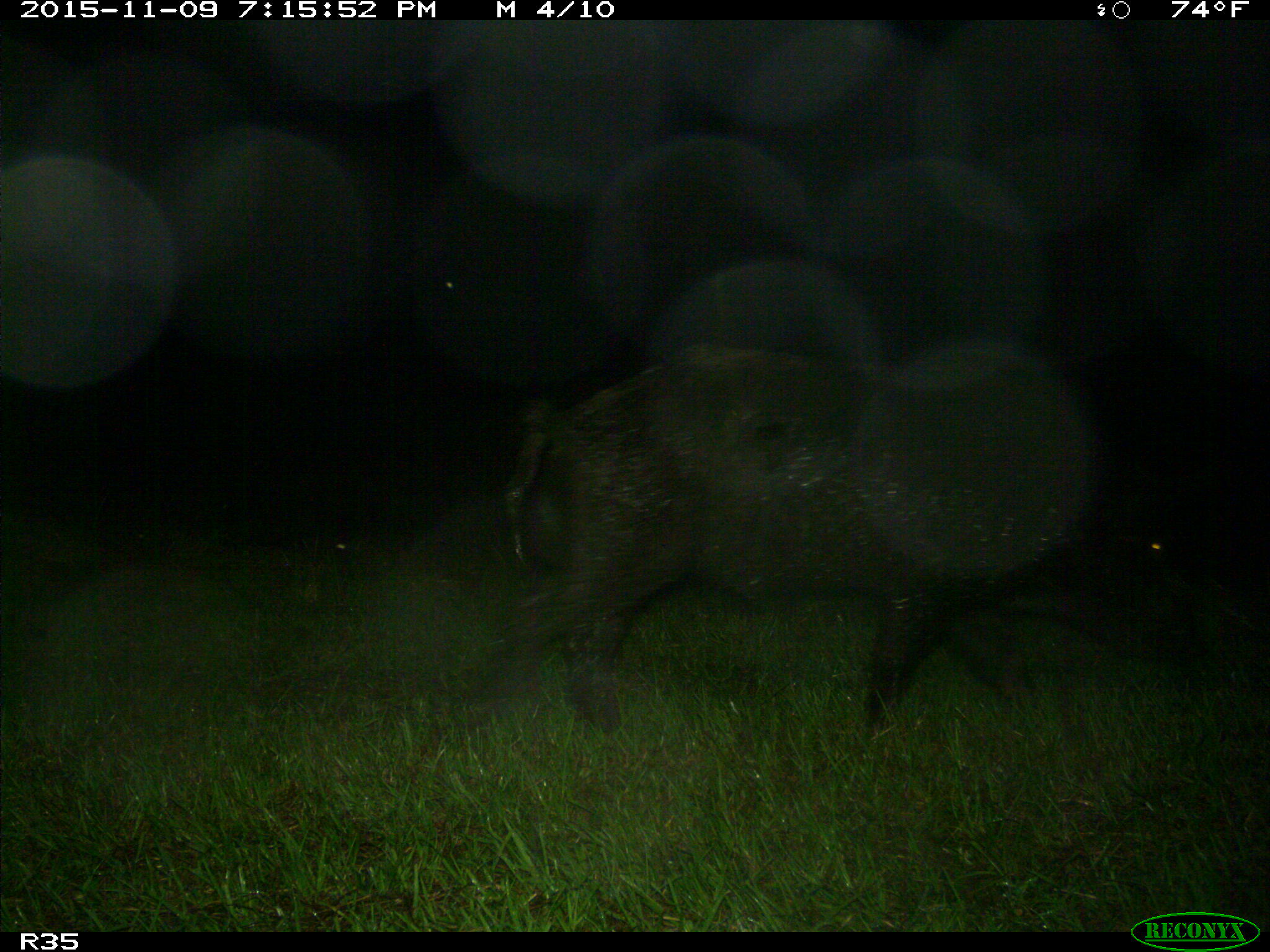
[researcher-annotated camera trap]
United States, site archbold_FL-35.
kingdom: Animalia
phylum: Chordata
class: Mammalia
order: Artiodactyla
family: Suidae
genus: Sus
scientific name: Sus scrofa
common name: wild boar